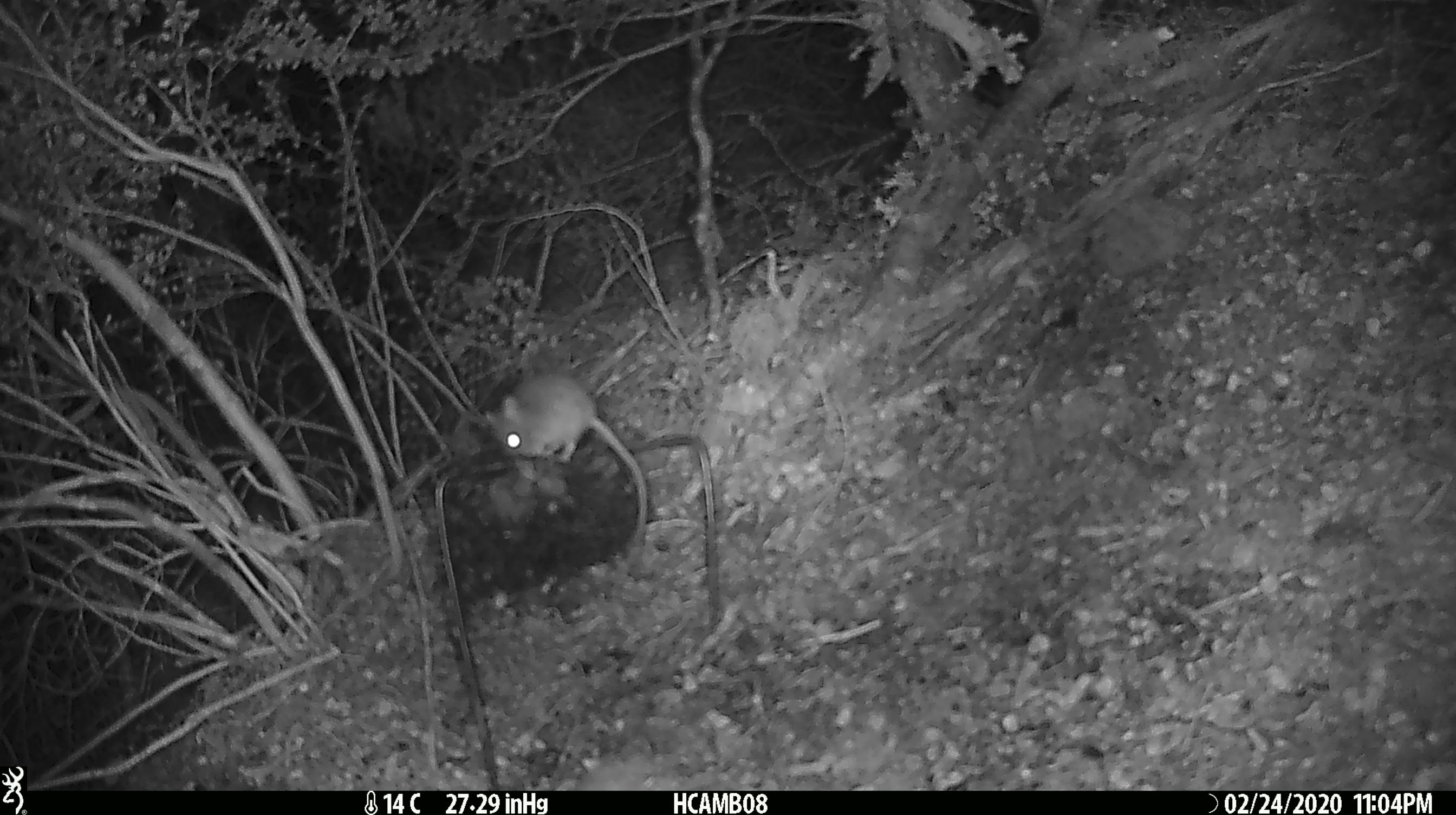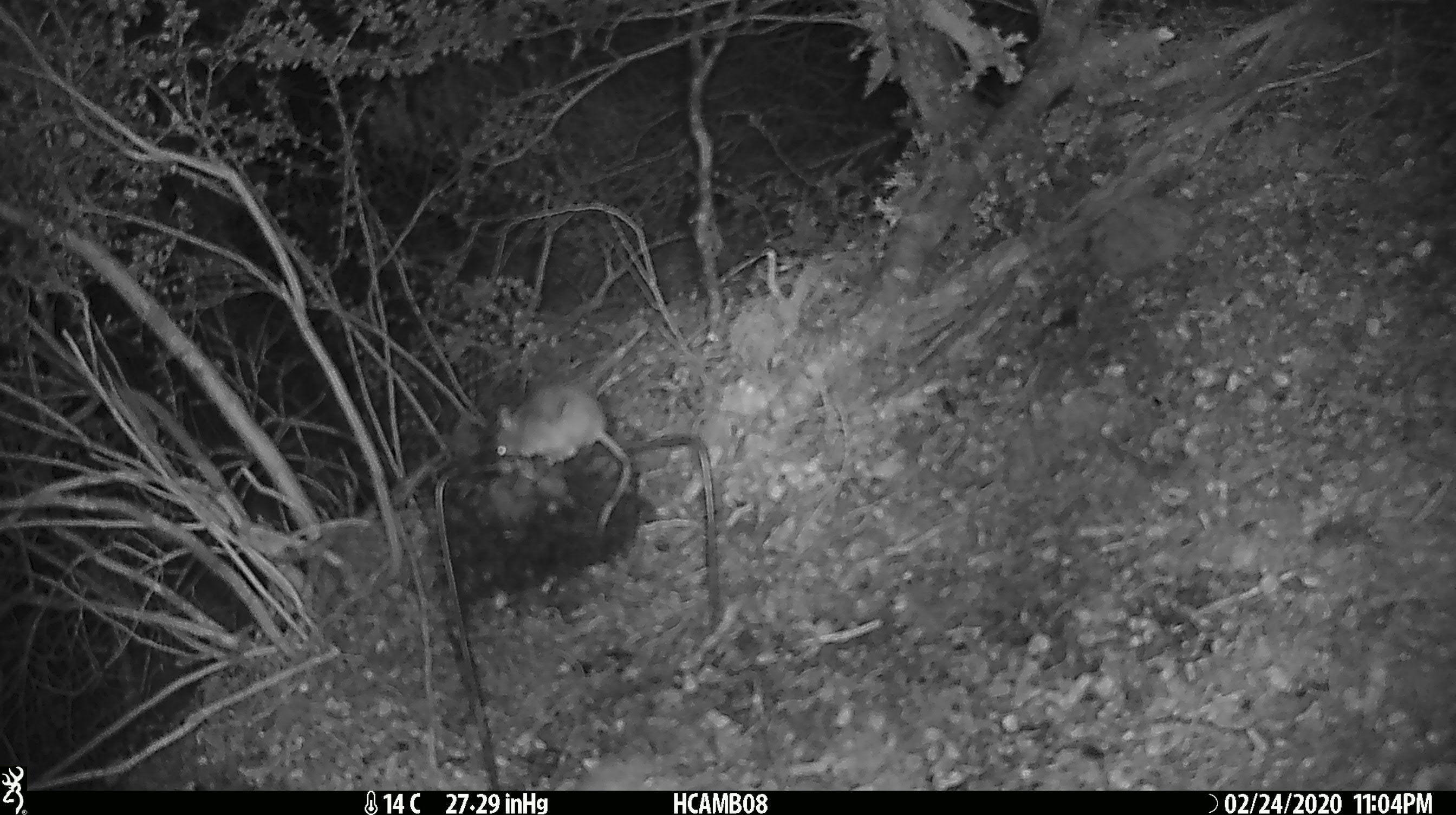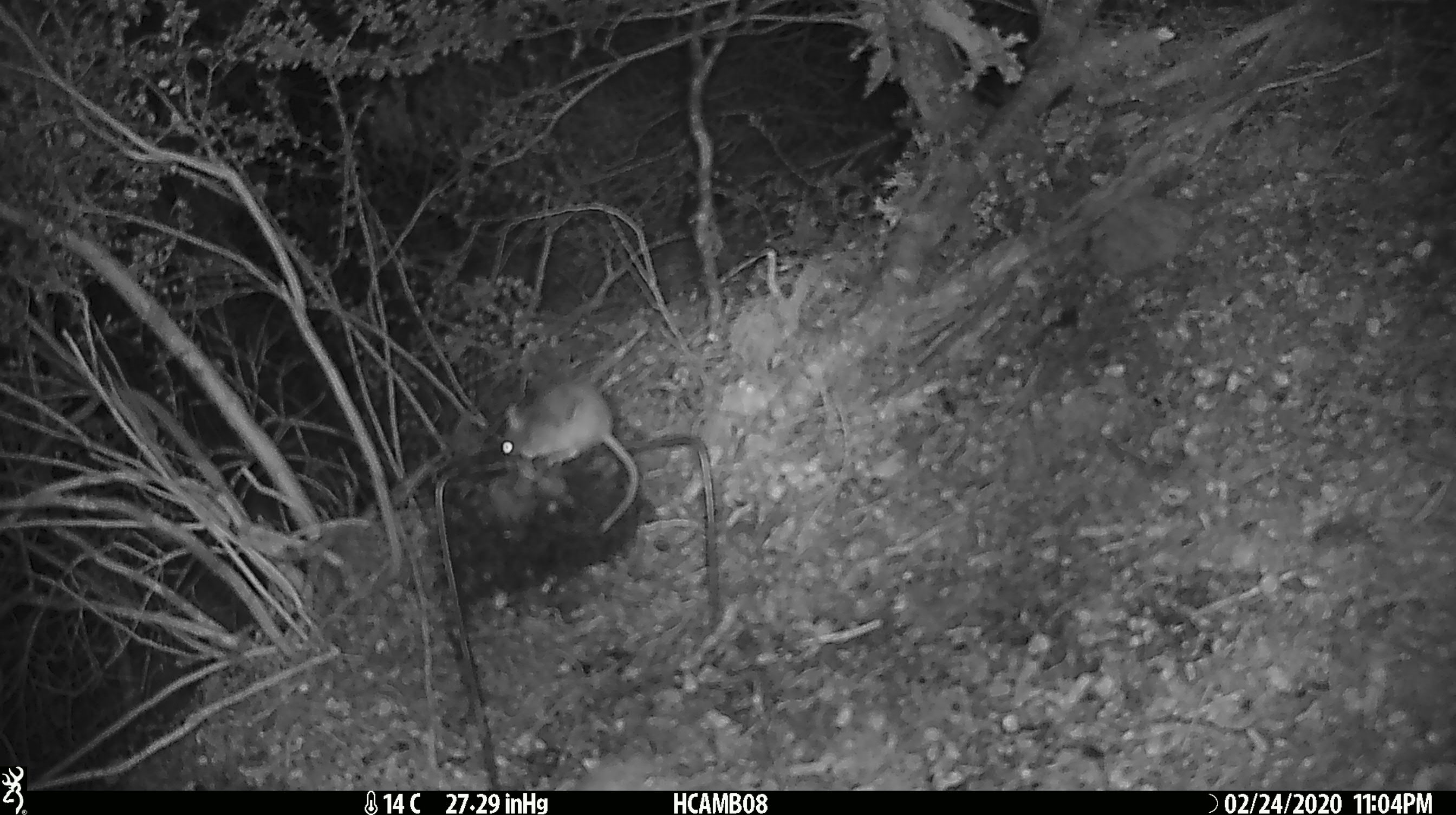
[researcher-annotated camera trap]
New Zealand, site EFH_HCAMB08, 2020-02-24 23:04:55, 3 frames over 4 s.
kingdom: Animalia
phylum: Chordata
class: Mammalia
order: Rodentia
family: Muridae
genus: Mus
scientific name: Mus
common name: mouse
Mouse (Mus).